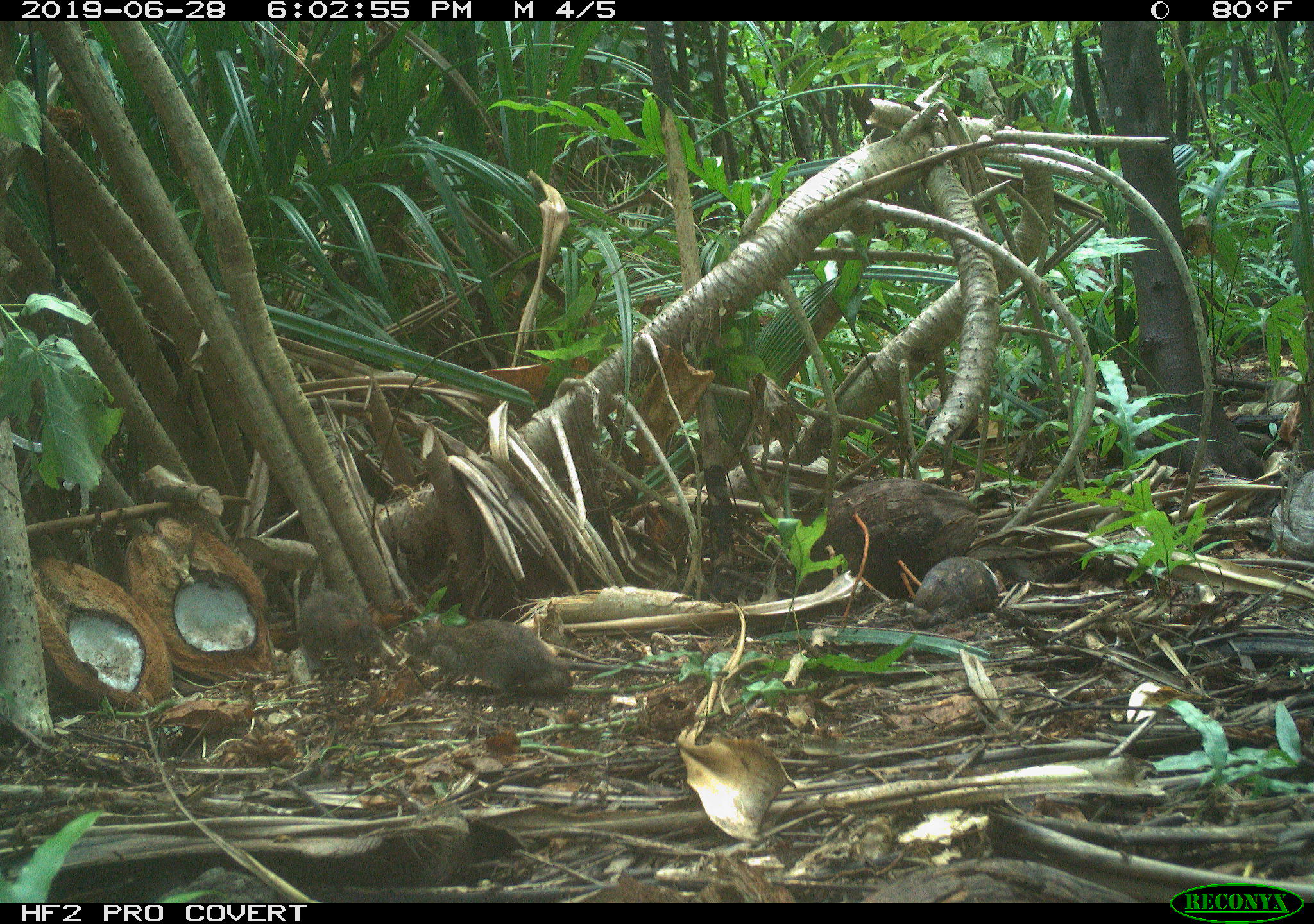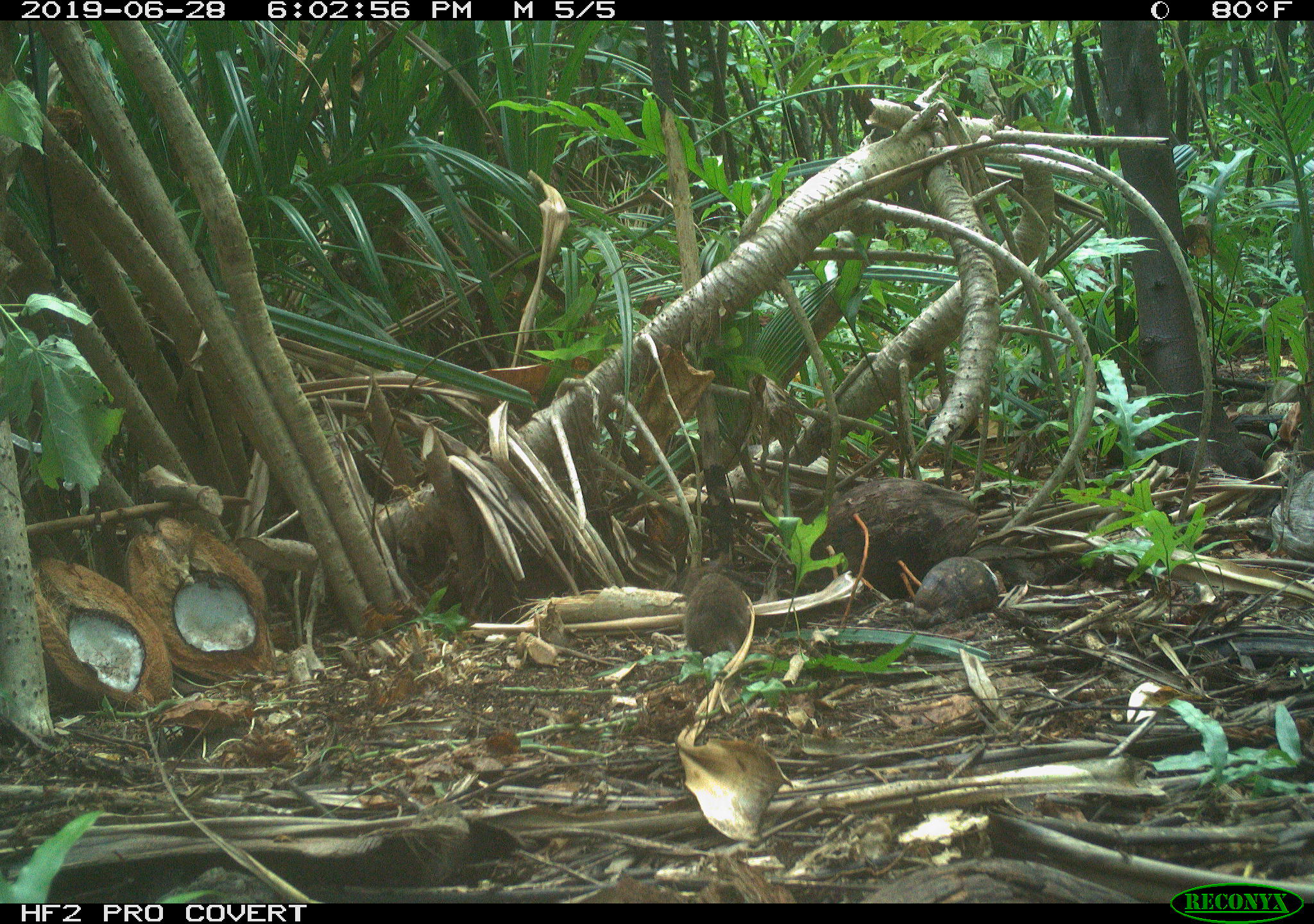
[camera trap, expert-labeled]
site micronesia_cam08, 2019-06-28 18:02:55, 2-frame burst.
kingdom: Animalia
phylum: Chordata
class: Mammalia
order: Rodentia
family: Muridae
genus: Rattus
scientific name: Rattus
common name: rat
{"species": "rat (Rattus)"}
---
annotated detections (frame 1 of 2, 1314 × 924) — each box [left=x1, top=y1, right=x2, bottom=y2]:
rat: [left=393, top=612, right=705, bottom=708]; [left=293, top=588, right=393, bottom=681]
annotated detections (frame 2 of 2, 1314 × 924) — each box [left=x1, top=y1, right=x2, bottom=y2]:
rat: [left=678, top=559, right=752, bottom=678]